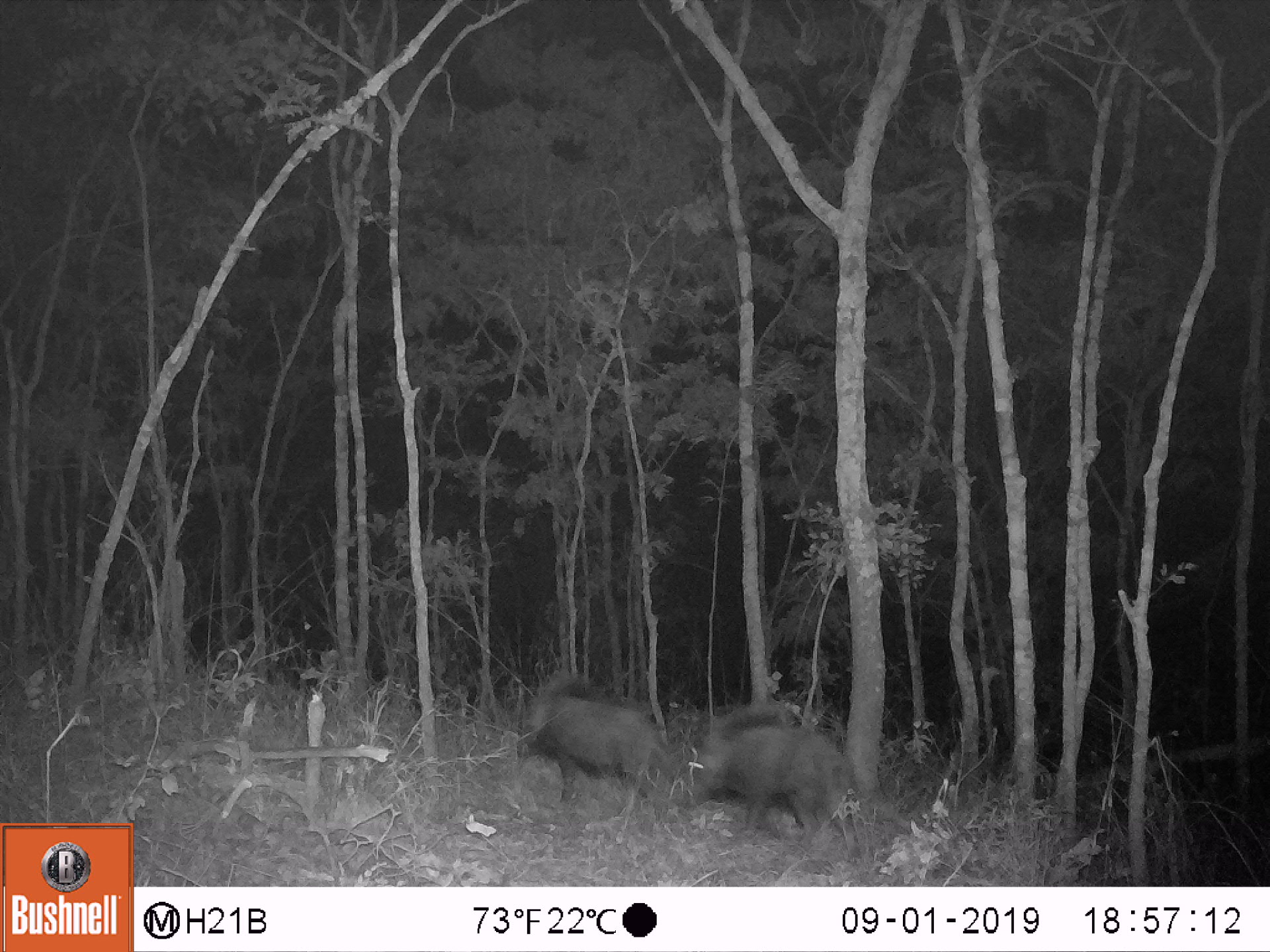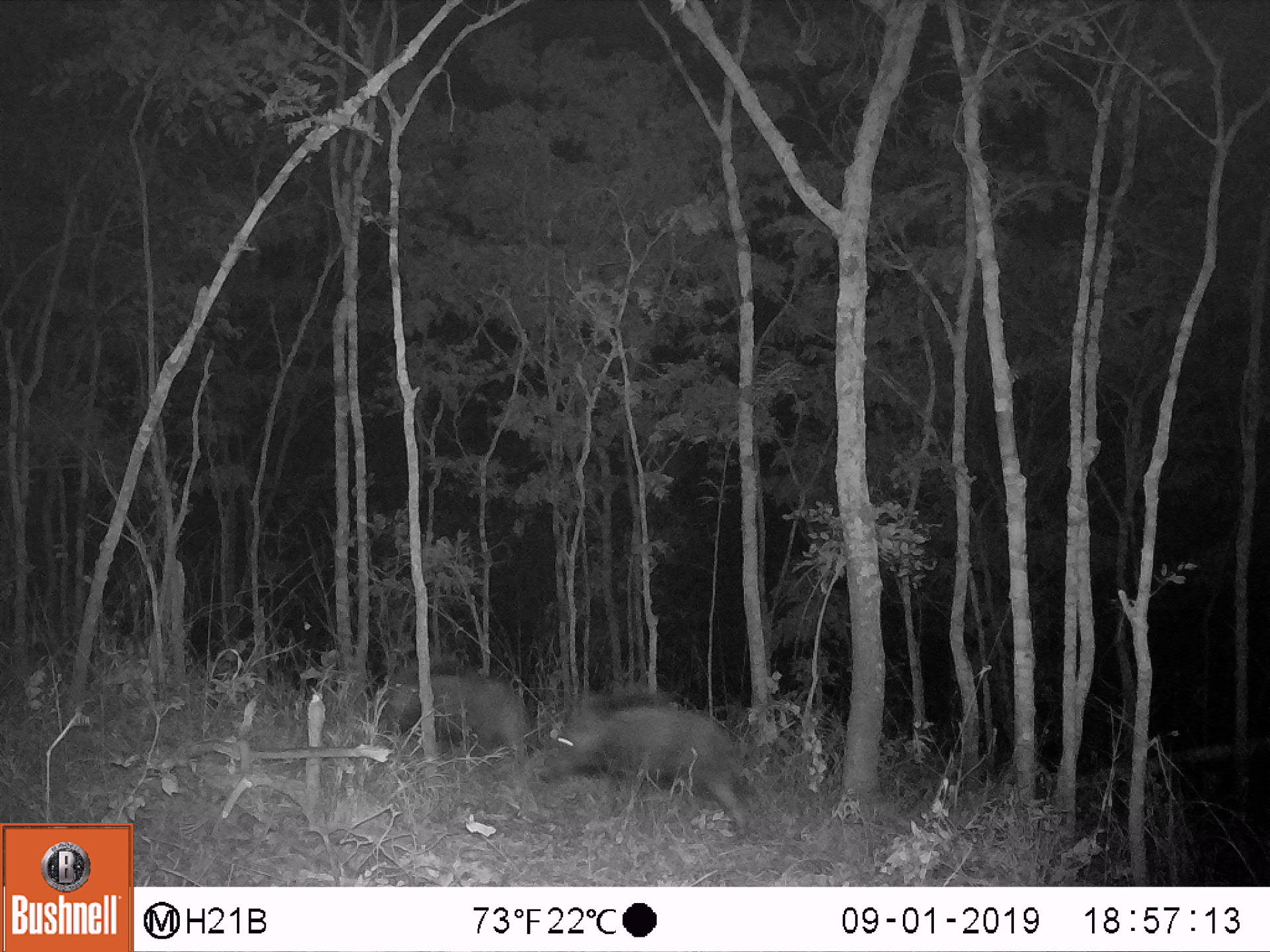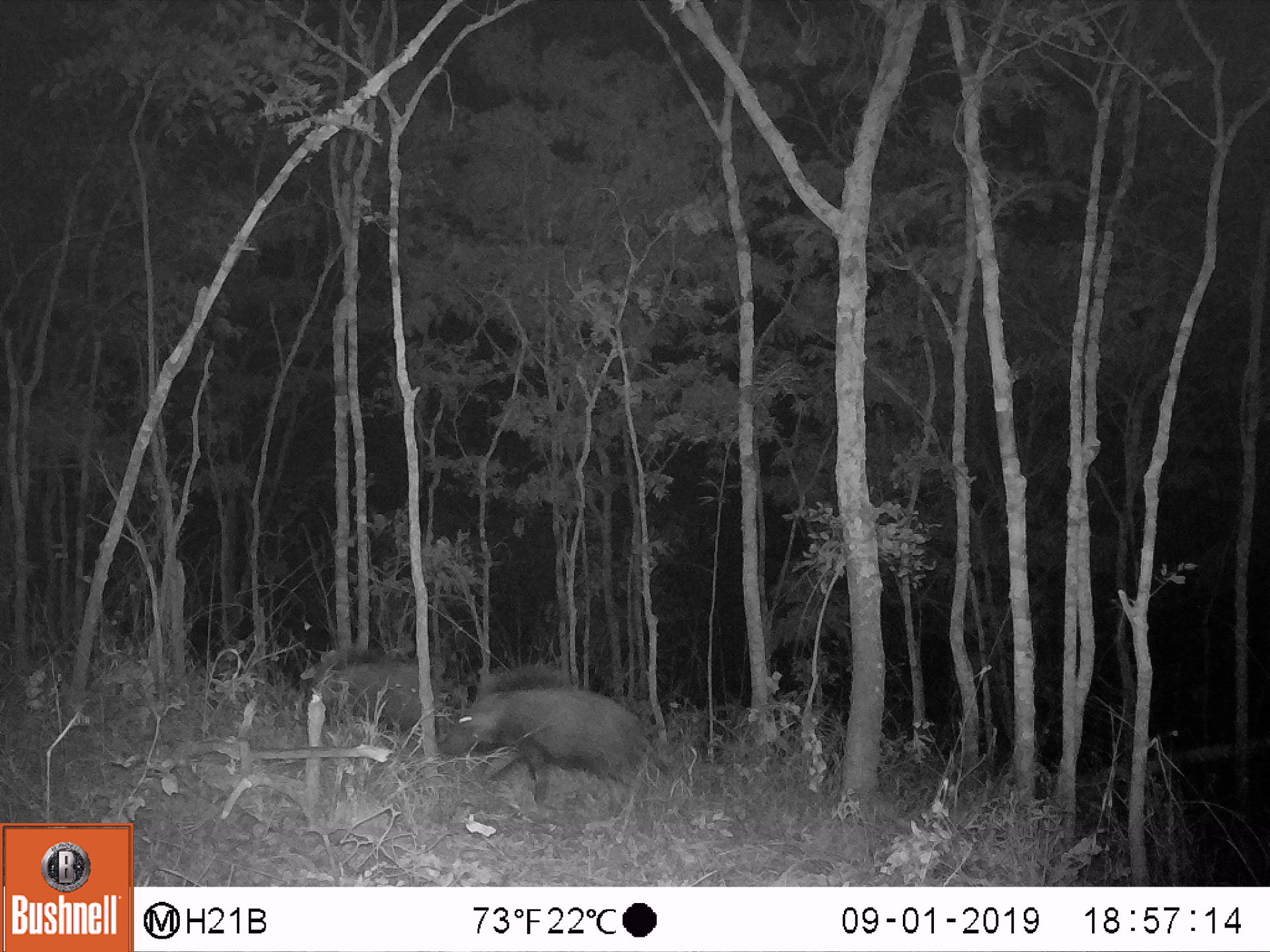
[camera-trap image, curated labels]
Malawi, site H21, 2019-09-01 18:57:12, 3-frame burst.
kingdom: Animalia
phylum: Chordata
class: Mammalia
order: Artiodactyla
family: Suidae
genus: Potamochoerus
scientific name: Potamochoerus larvatus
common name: bushpig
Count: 2.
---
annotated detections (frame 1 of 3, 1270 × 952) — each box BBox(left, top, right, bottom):
bushpig: BBox(515, 668, 668, 813); BBox(689, 707, 855, 839)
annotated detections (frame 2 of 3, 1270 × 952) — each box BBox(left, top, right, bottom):
bushpig: BBox(537, 681, 751, 835); BBox(377, 657, 528, 779)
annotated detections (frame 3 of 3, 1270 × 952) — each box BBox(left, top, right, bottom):
bushpig: BBox(445, 668, 645, 797); BBox(303, 646, 431, 735)